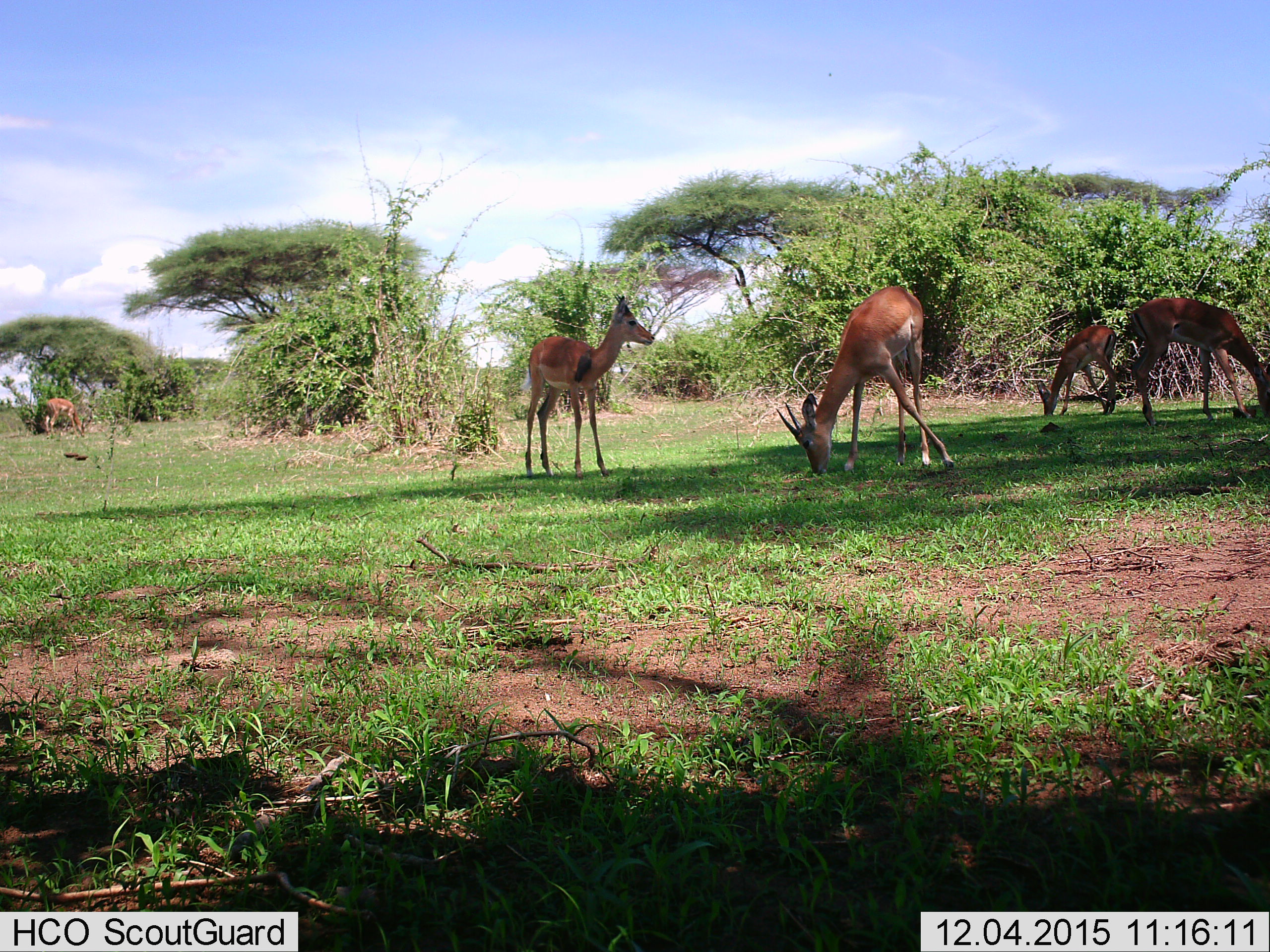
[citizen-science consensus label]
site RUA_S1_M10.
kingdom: Animalia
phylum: Chordata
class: Mammalia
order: Artiodactyla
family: Bovidae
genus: Aepyceros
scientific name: Aepyceros melampus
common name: impala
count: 5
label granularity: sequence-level